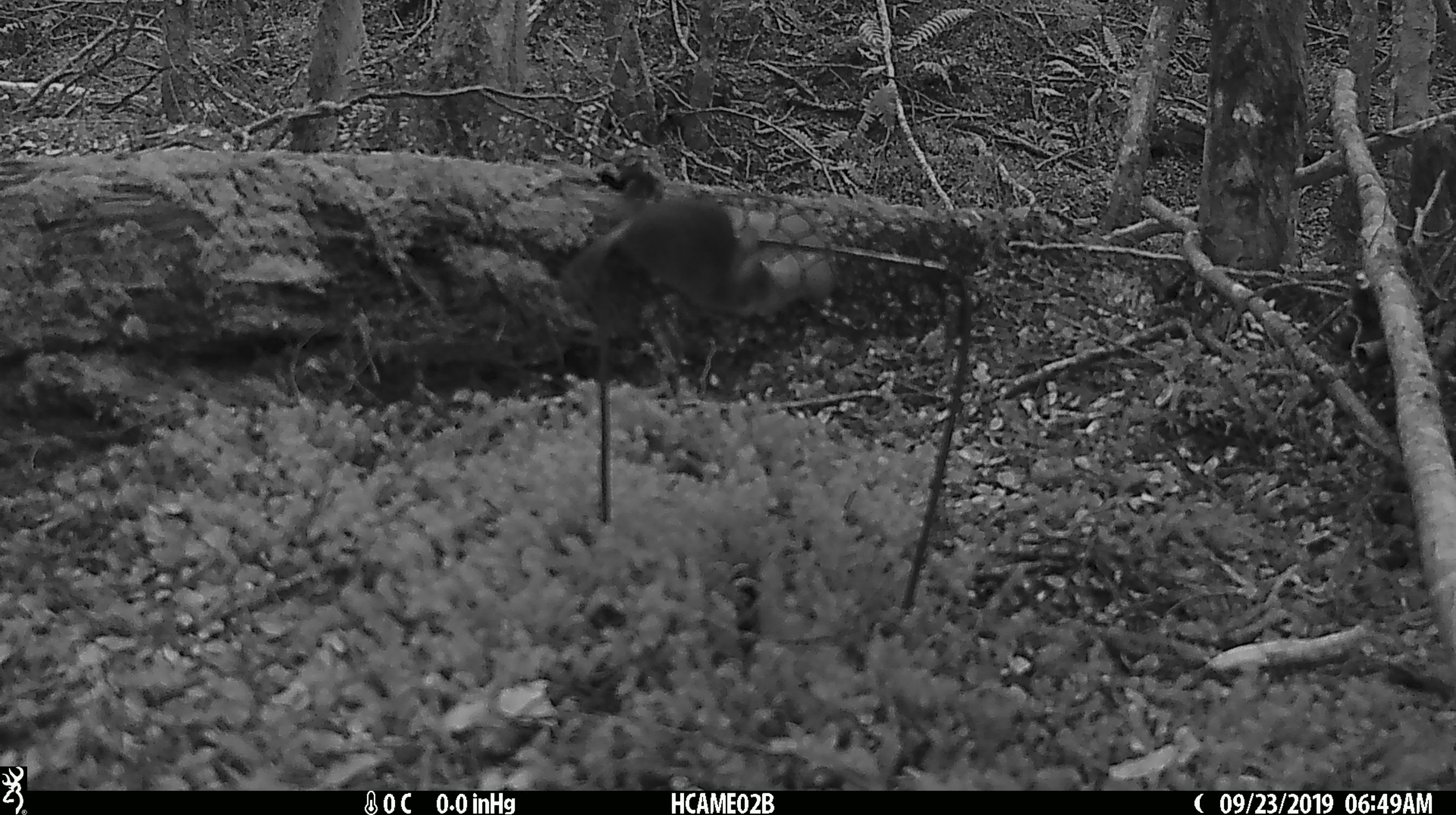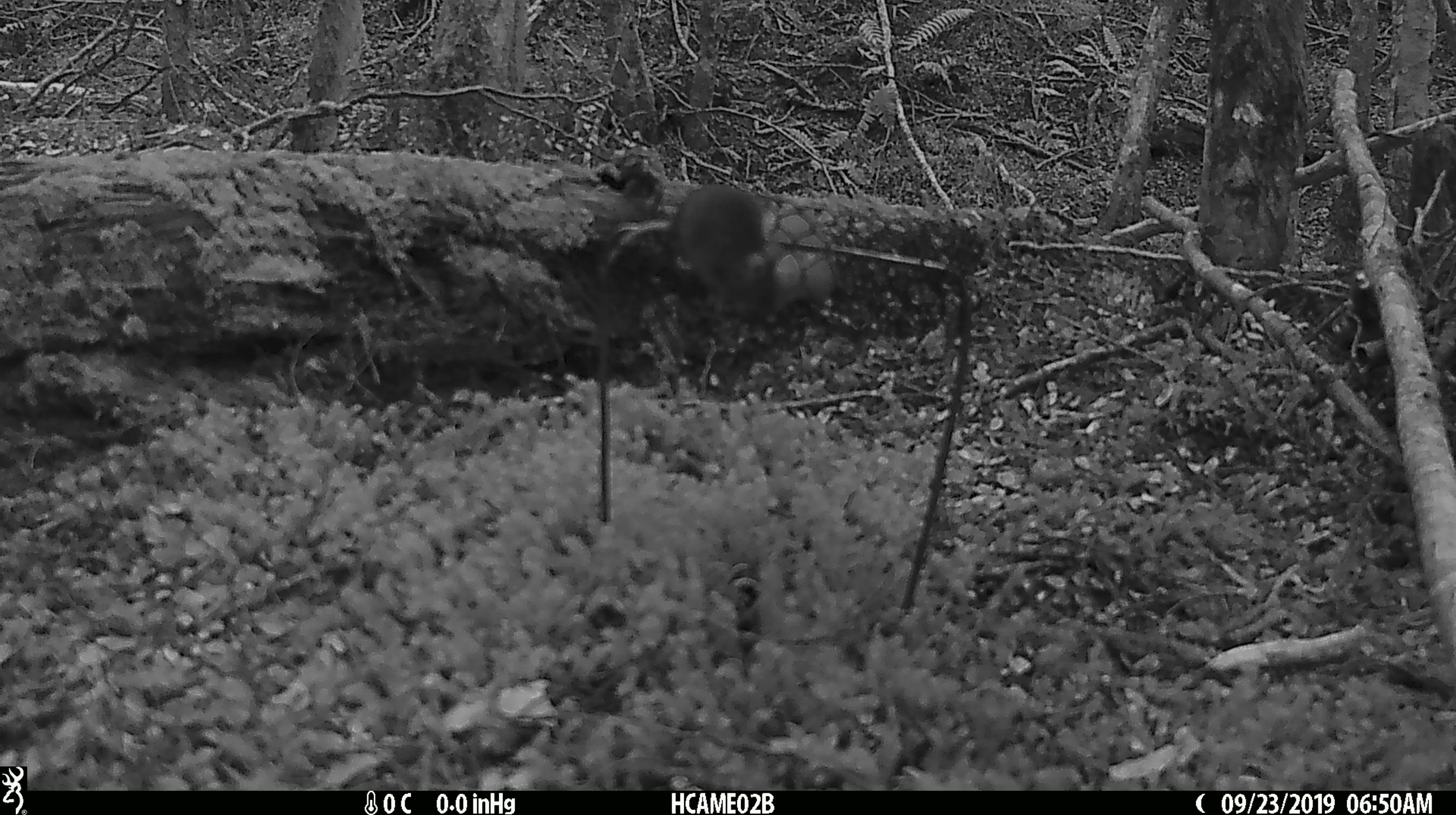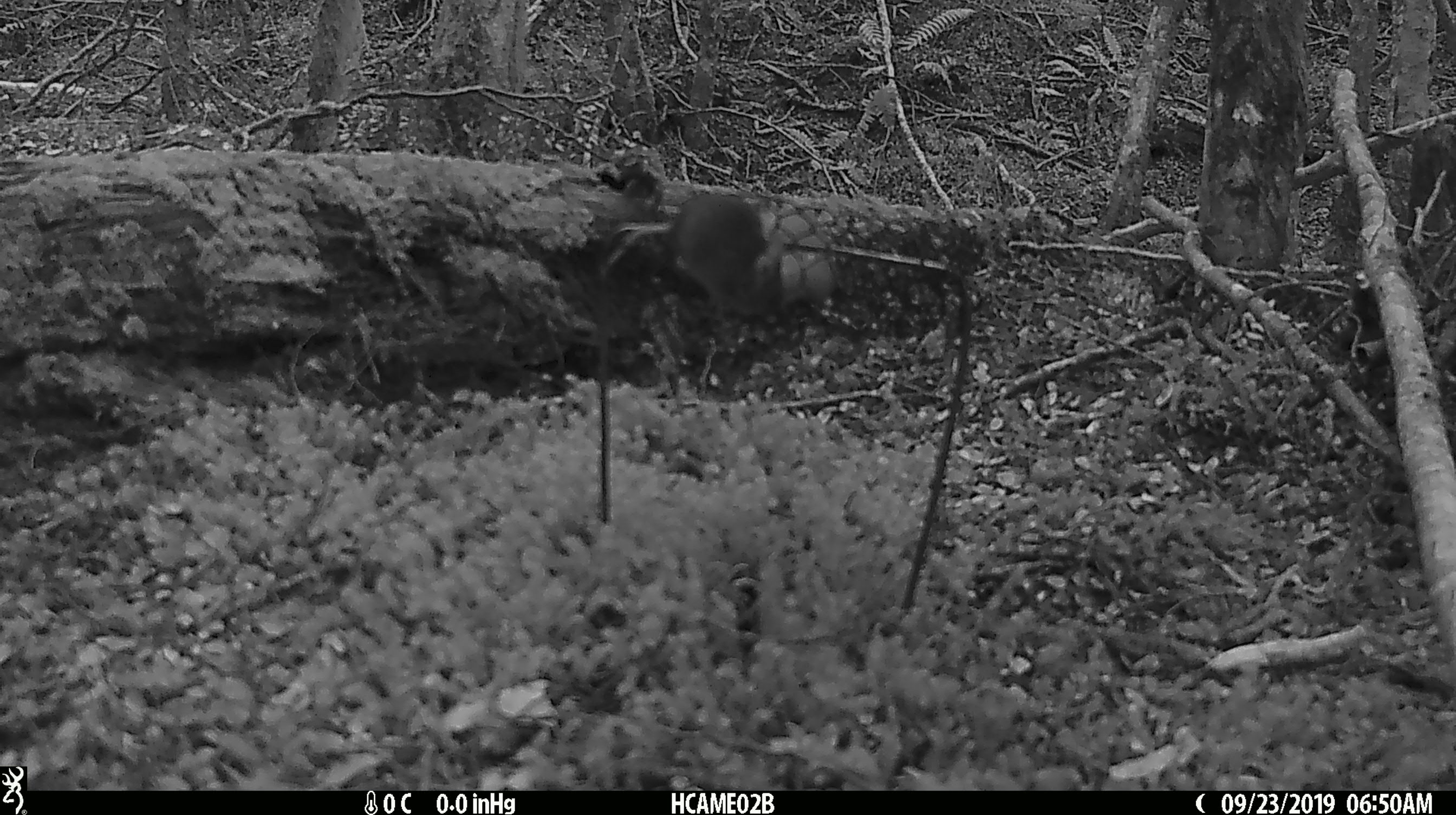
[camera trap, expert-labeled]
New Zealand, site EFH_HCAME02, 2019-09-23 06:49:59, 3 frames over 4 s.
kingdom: Animalia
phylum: Chordata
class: Mammalia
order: Rodentia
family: Muridae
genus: Mus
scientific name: Mus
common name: mouse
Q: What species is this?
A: Mouse (Mus).